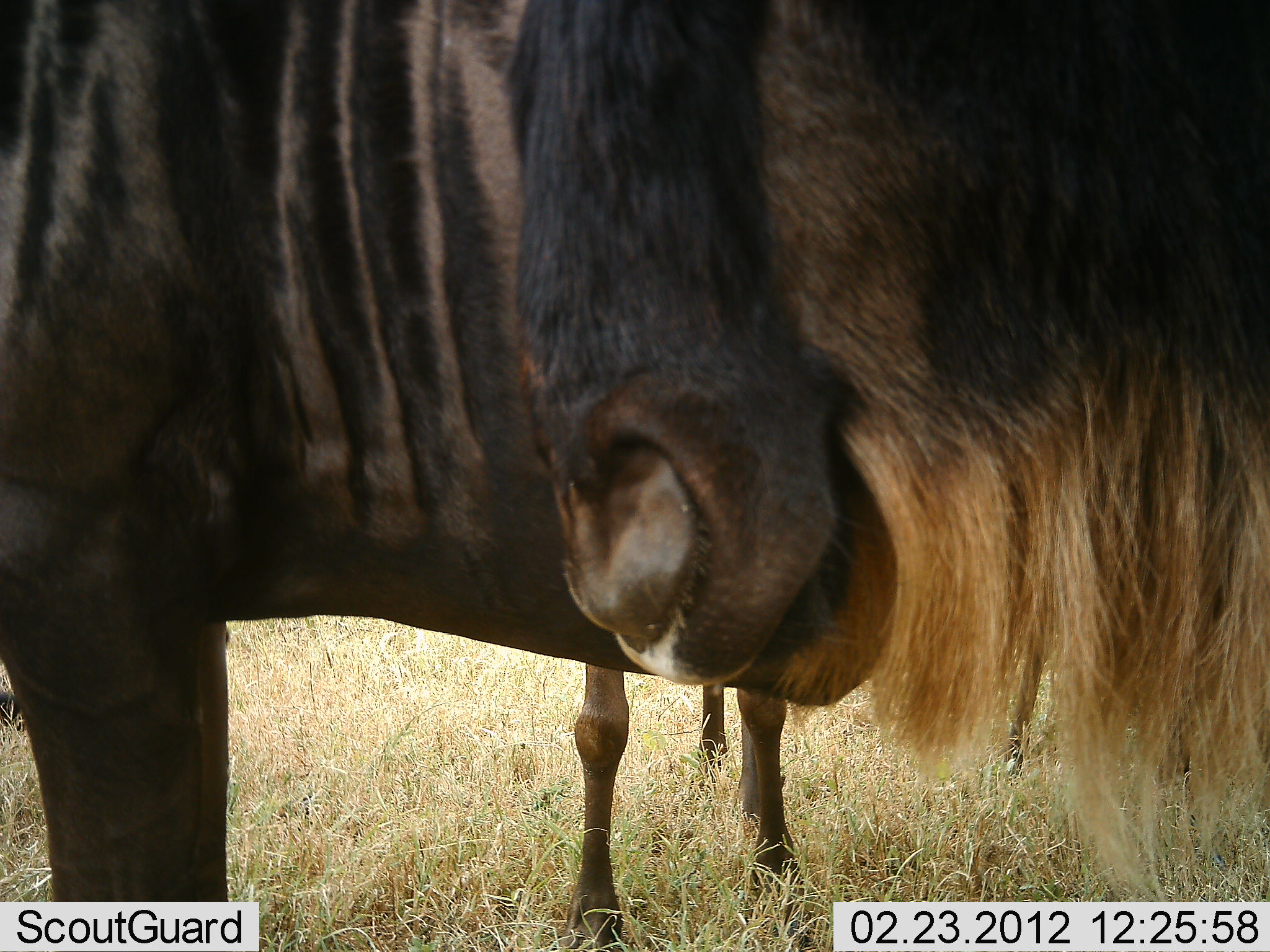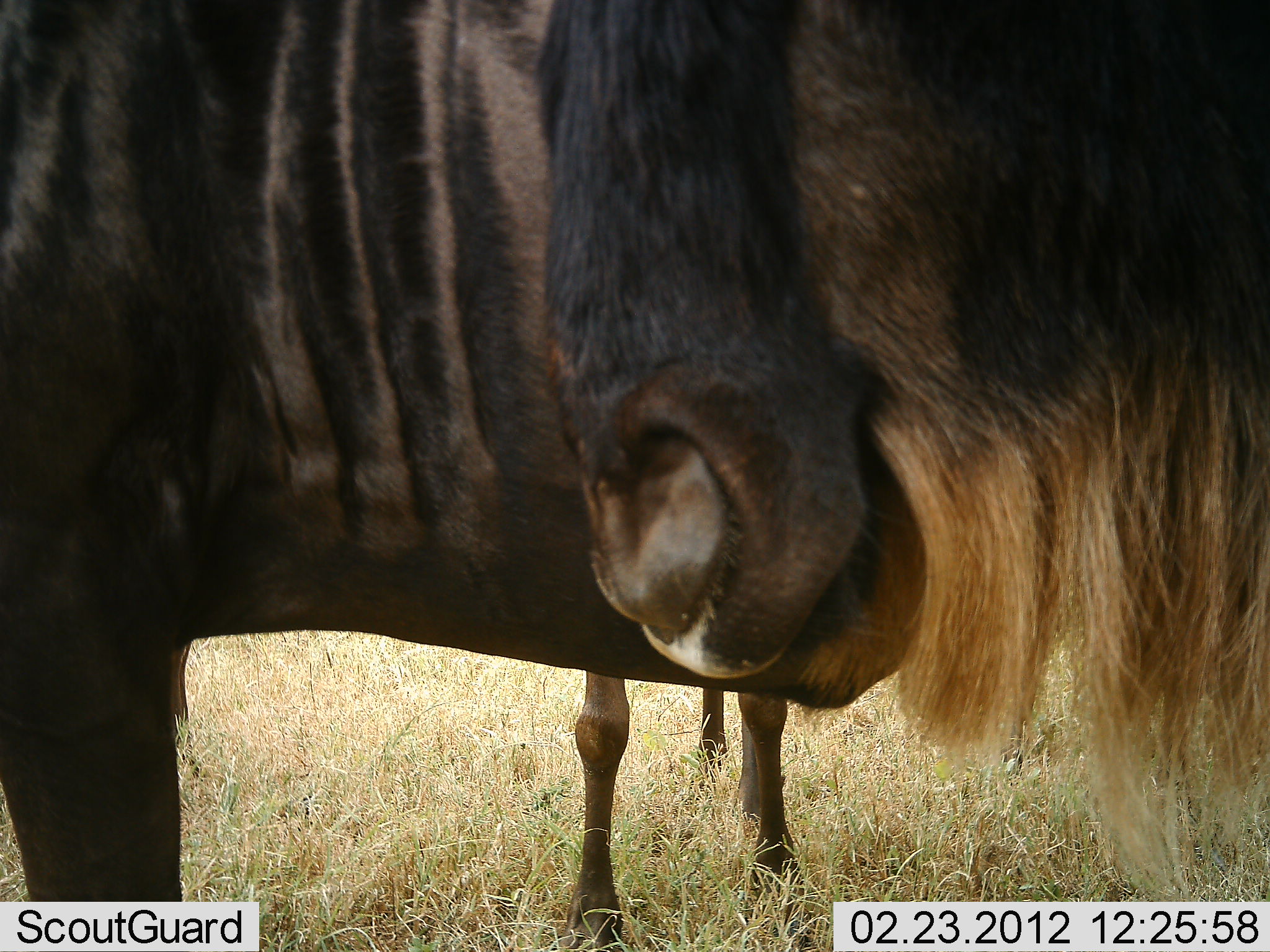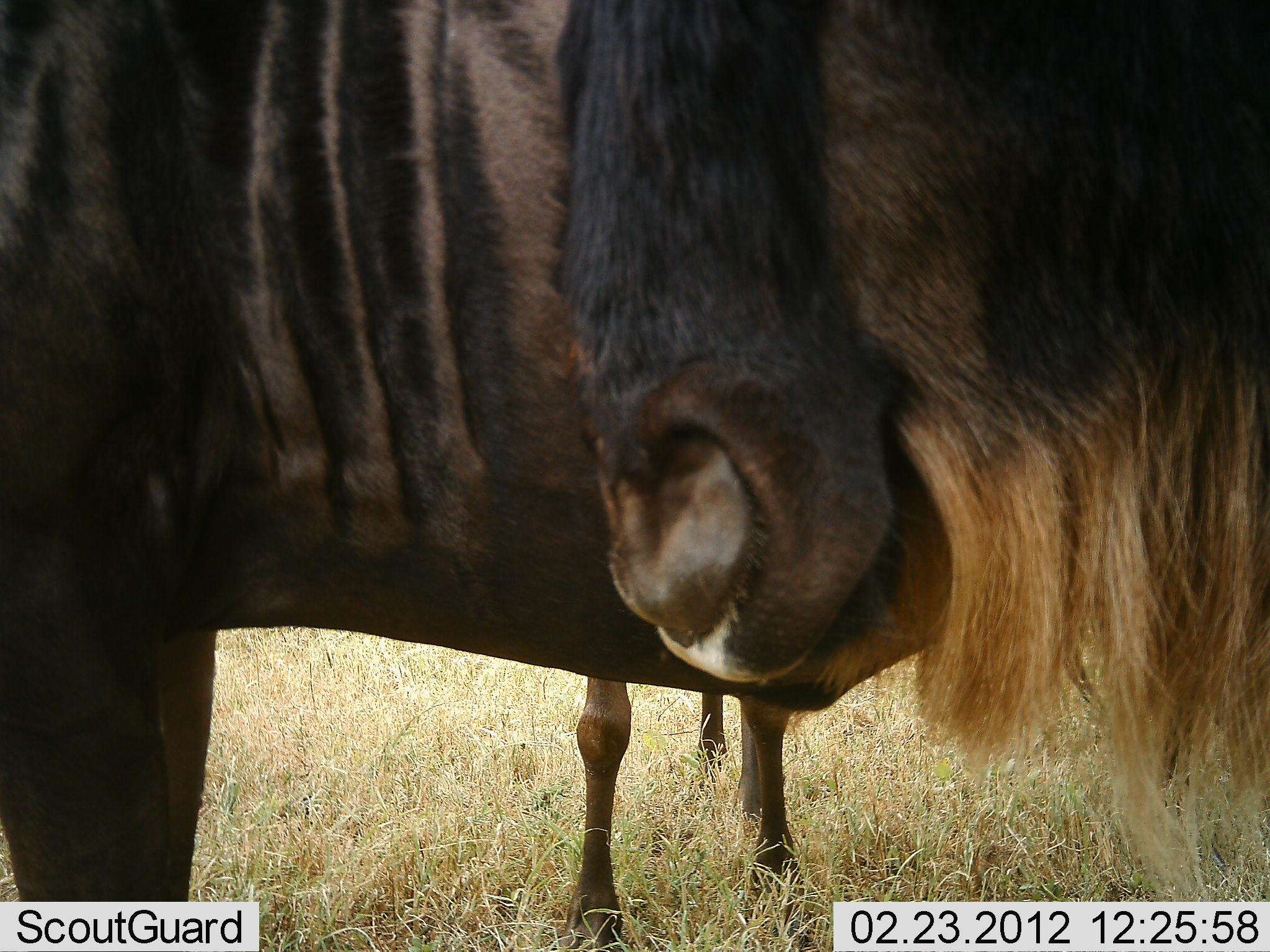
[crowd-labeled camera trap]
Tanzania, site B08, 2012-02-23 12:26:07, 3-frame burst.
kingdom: Animalia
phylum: Chordata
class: Mammalia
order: Artiodactyla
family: Bovidae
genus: Connochaetes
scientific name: Connochaetes taurinus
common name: blue wildebeest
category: wildebeest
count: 3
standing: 100%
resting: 0%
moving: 0%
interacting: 0%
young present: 0%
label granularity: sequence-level